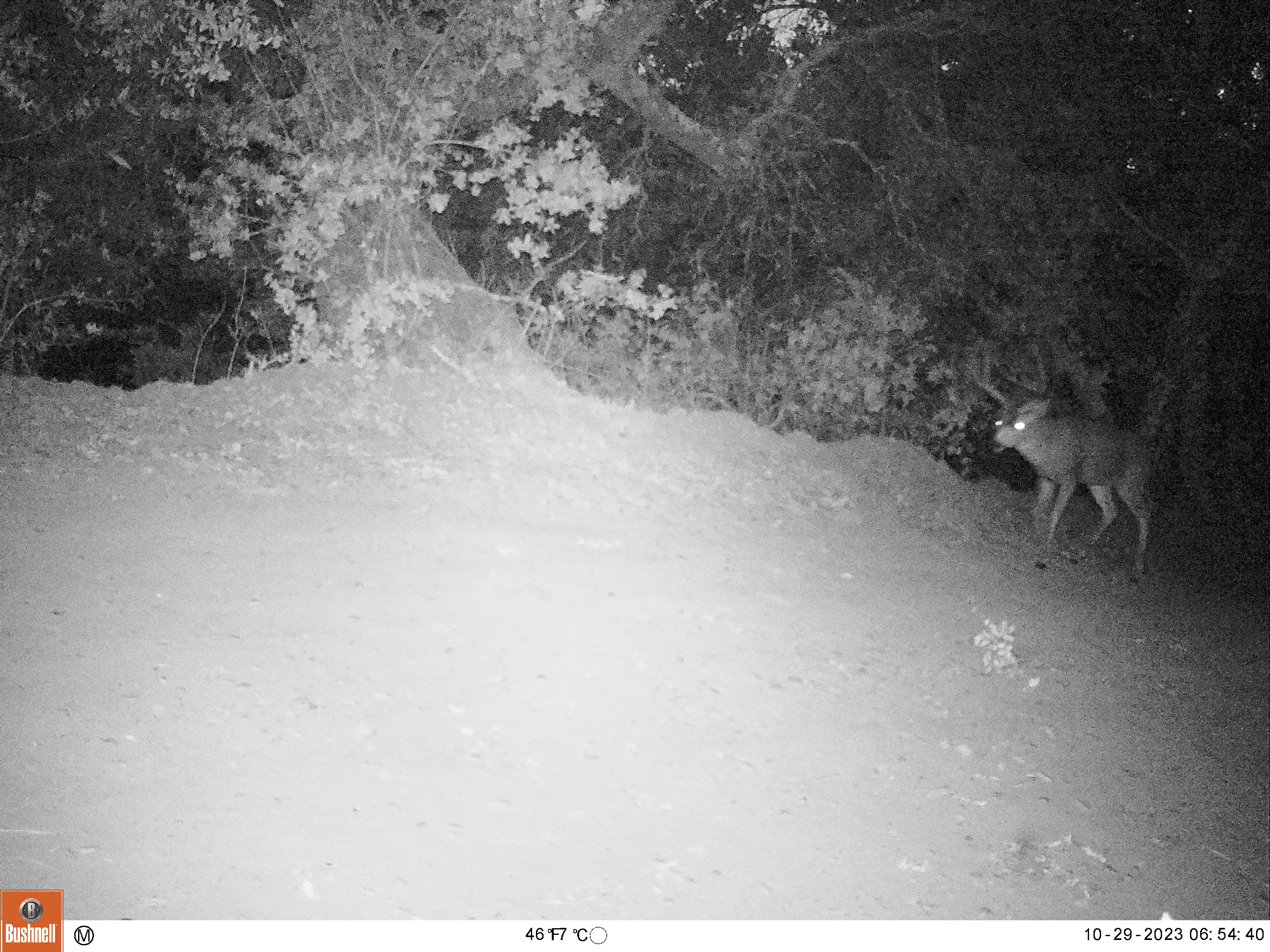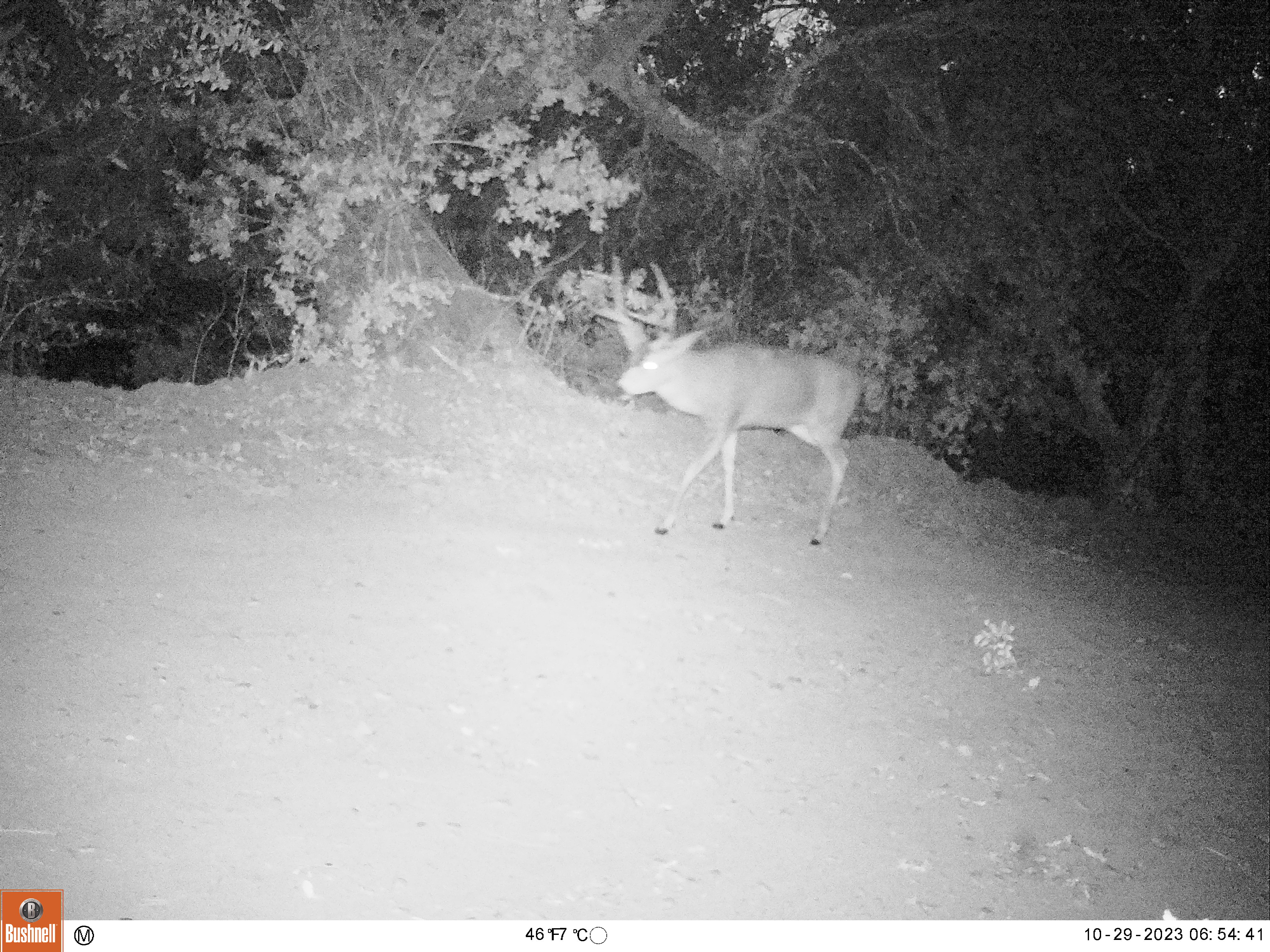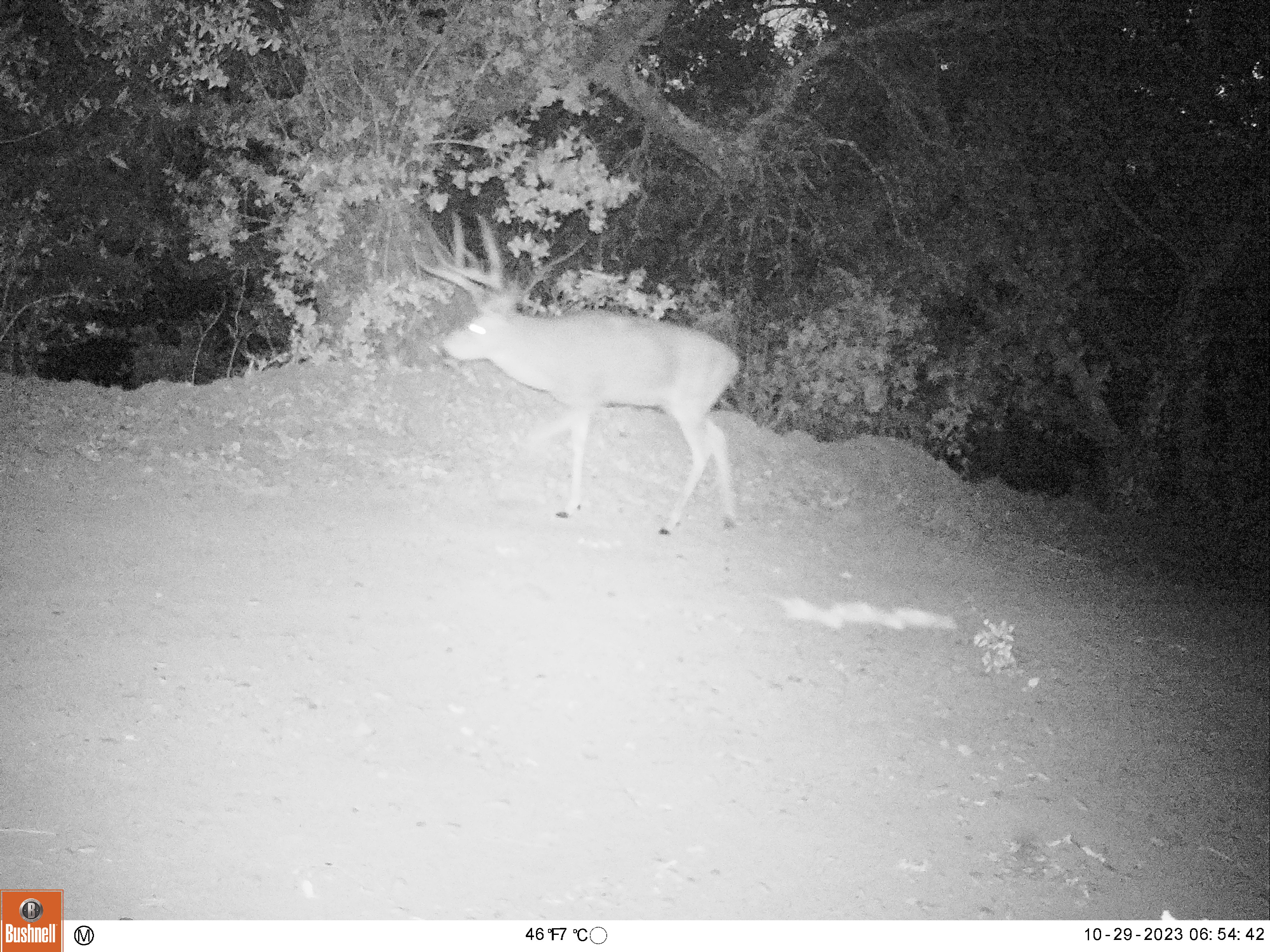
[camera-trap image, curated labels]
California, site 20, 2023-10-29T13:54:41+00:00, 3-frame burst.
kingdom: Animalia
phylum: Chordata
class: Mammalia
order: Artiodactyla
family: Cervidae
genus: Odocoileus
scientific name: Odocoileus hemionus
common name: mule deer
Mule deer (Odocoileus hemionus).